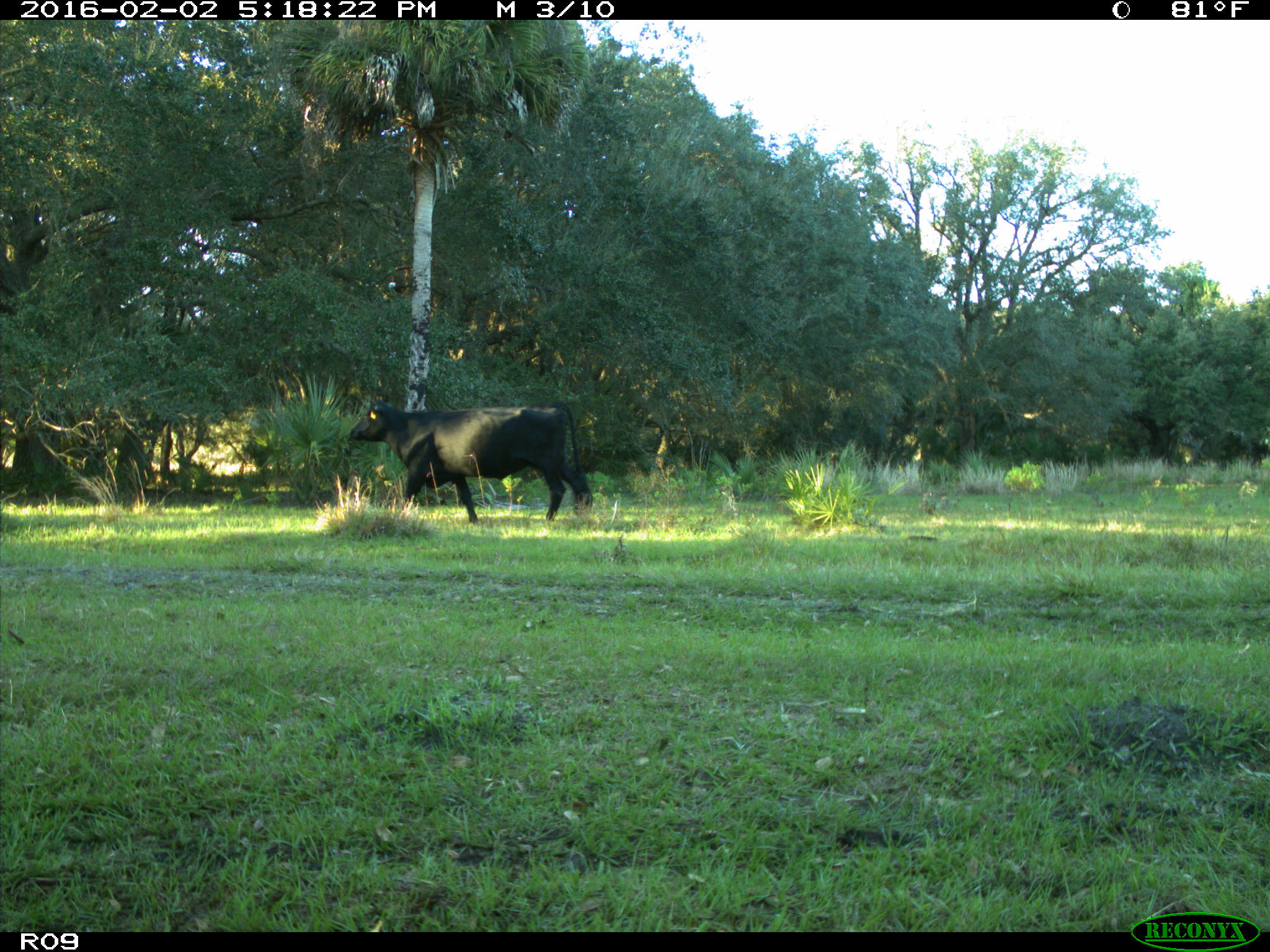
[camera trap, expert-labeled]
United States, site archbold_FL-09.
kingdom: Animalia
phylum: Chordata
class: Mammalia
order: Artiodactyla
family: Bovidae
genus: Bos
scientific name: Bos taurus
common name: domestic cow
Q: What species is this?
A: Bos taurus (domestic cow).